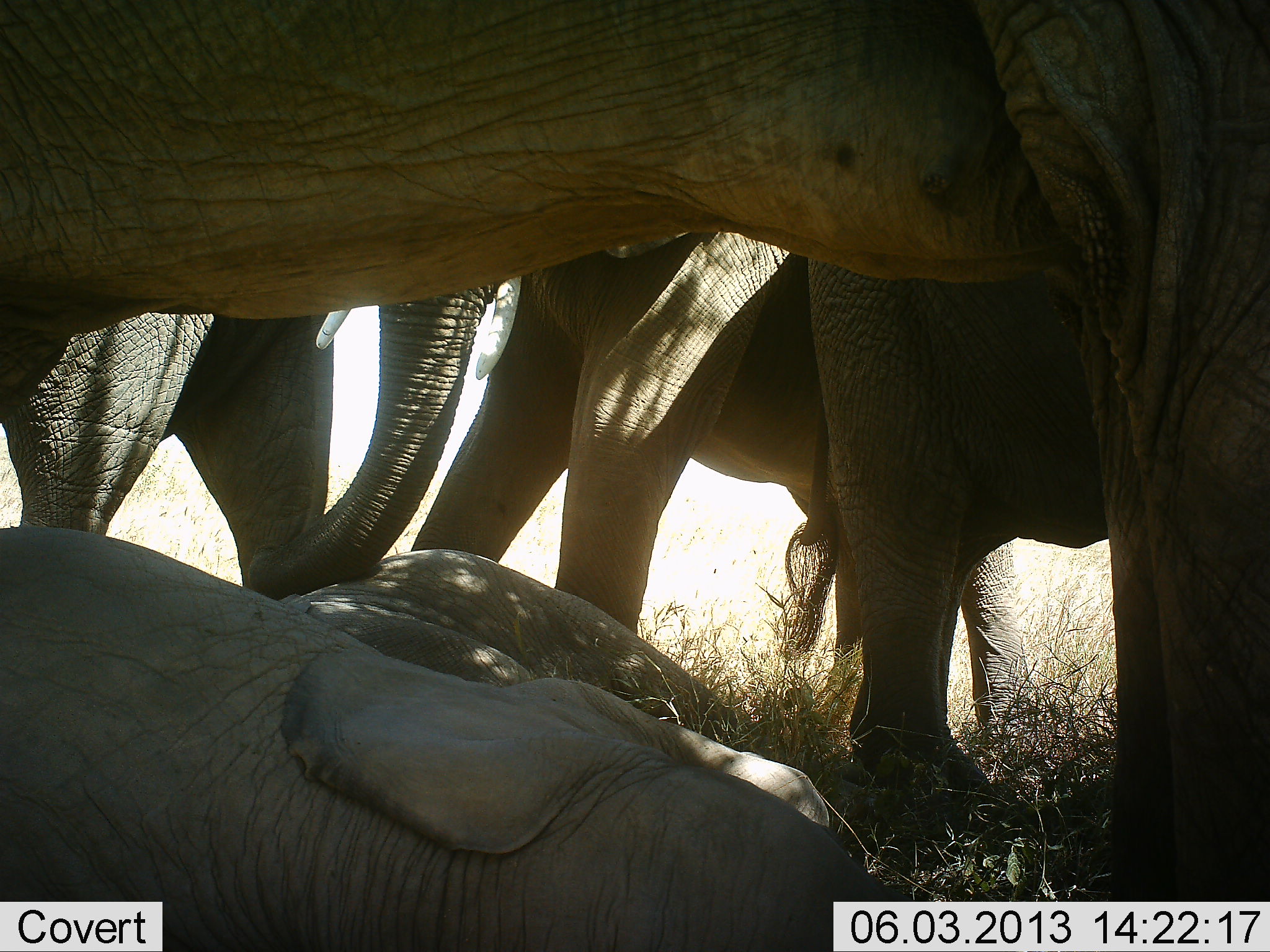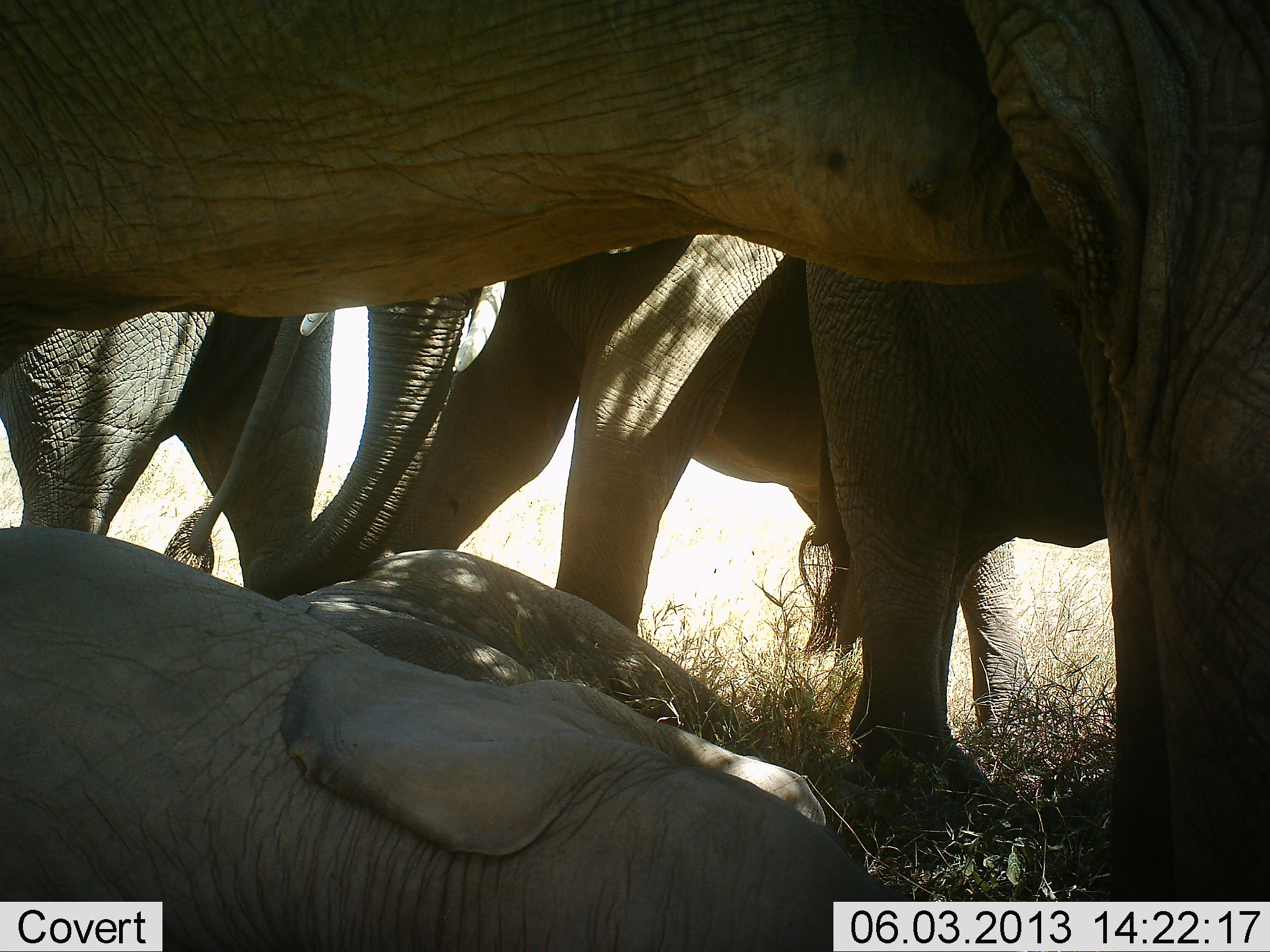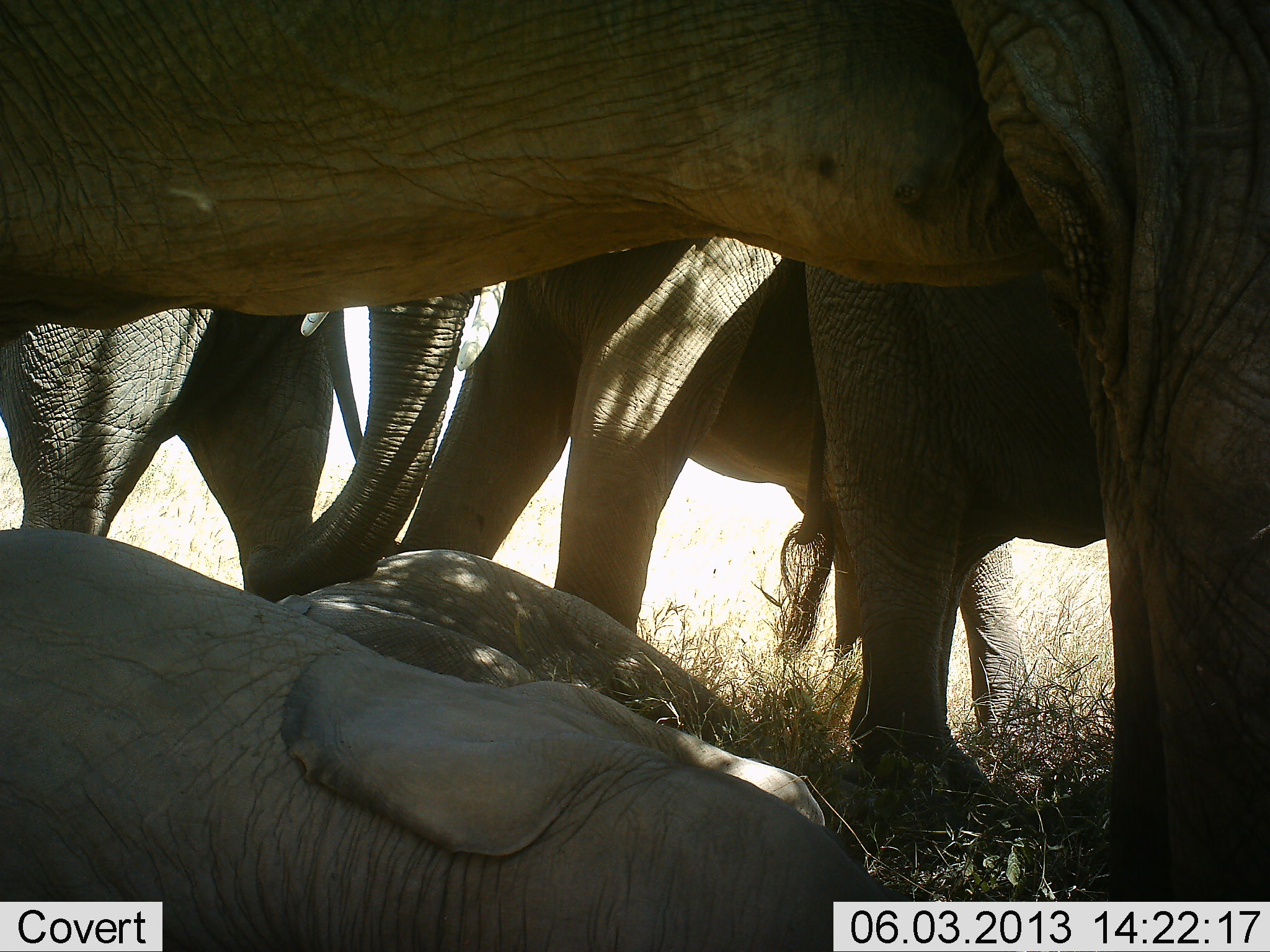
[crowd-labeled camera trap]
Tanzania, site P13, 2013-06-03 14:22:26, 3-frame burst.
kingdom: Animalia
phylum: Chordata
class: Mammalia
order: Proboscidea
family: Elephantidae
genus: Loxodonta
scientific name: Loxodonta africana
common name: african bush elephant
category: elephant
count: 6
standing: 80%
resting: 95%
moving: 0%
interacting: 20%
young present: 45%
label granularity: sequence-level